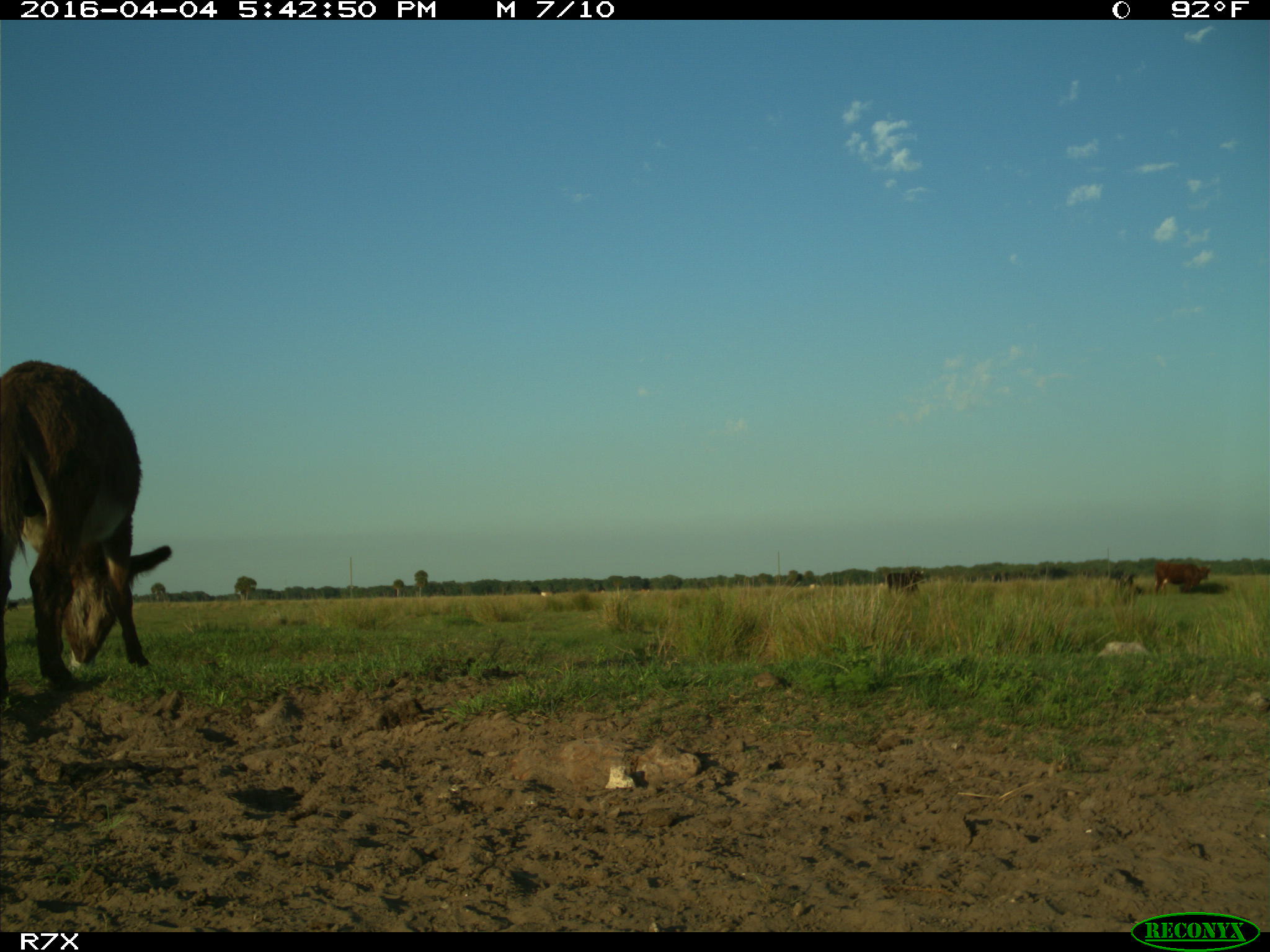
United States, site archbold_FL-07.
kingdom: Animalia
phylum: Chordata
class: Mammalia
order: Artiodactyla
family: Bovidae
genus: Bos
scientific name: Bos taurus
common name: domestic cow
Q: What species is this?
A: Bos taurus (domestic cow).